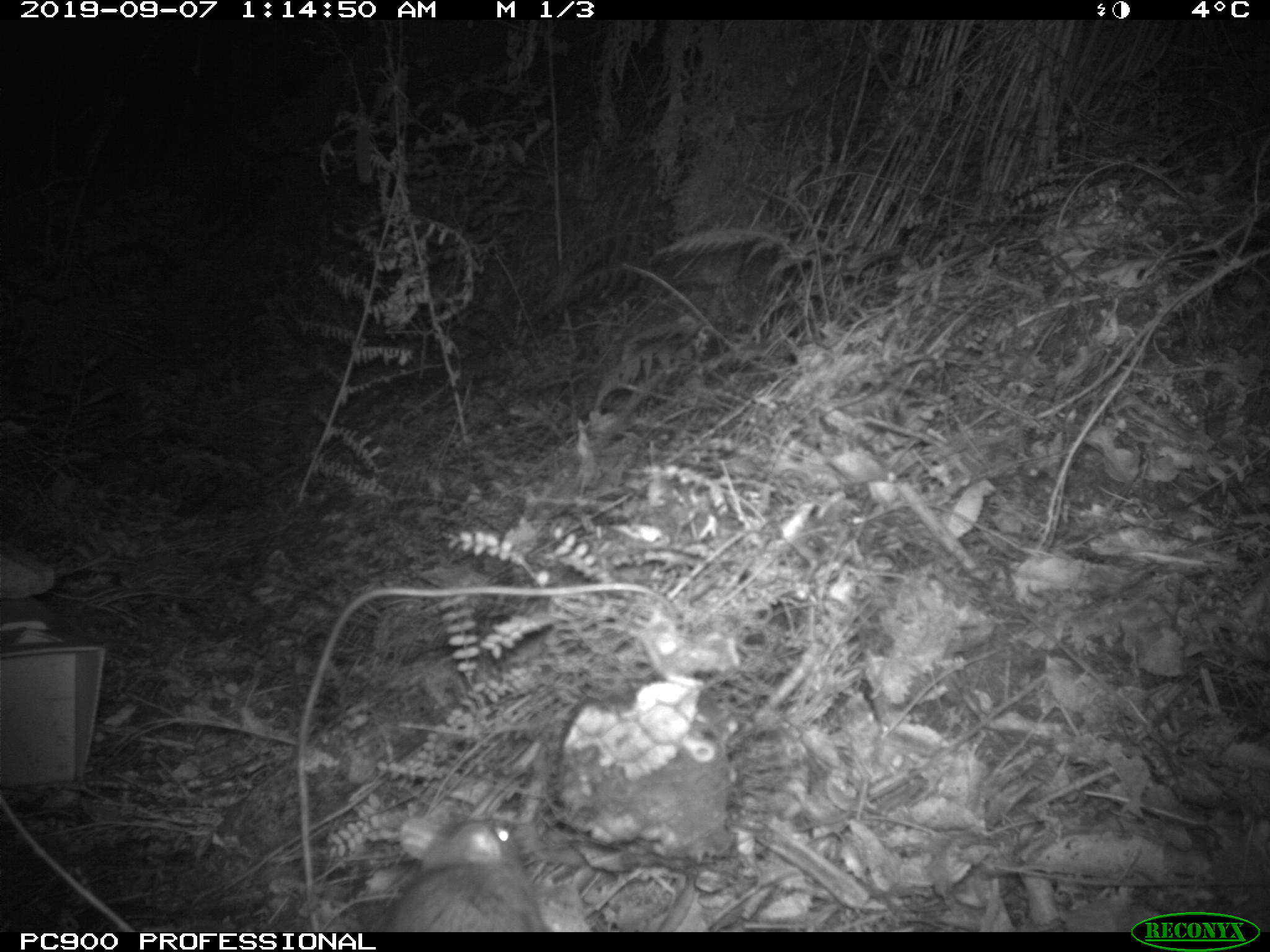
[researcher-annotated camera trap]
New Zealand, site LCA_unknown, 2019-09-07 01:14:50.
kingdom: Animalia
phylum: Chordata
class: Mammalia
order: Rodentia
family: Muridae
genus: Rattus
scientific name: Rattus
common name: rat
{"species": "rat (Rattus)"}